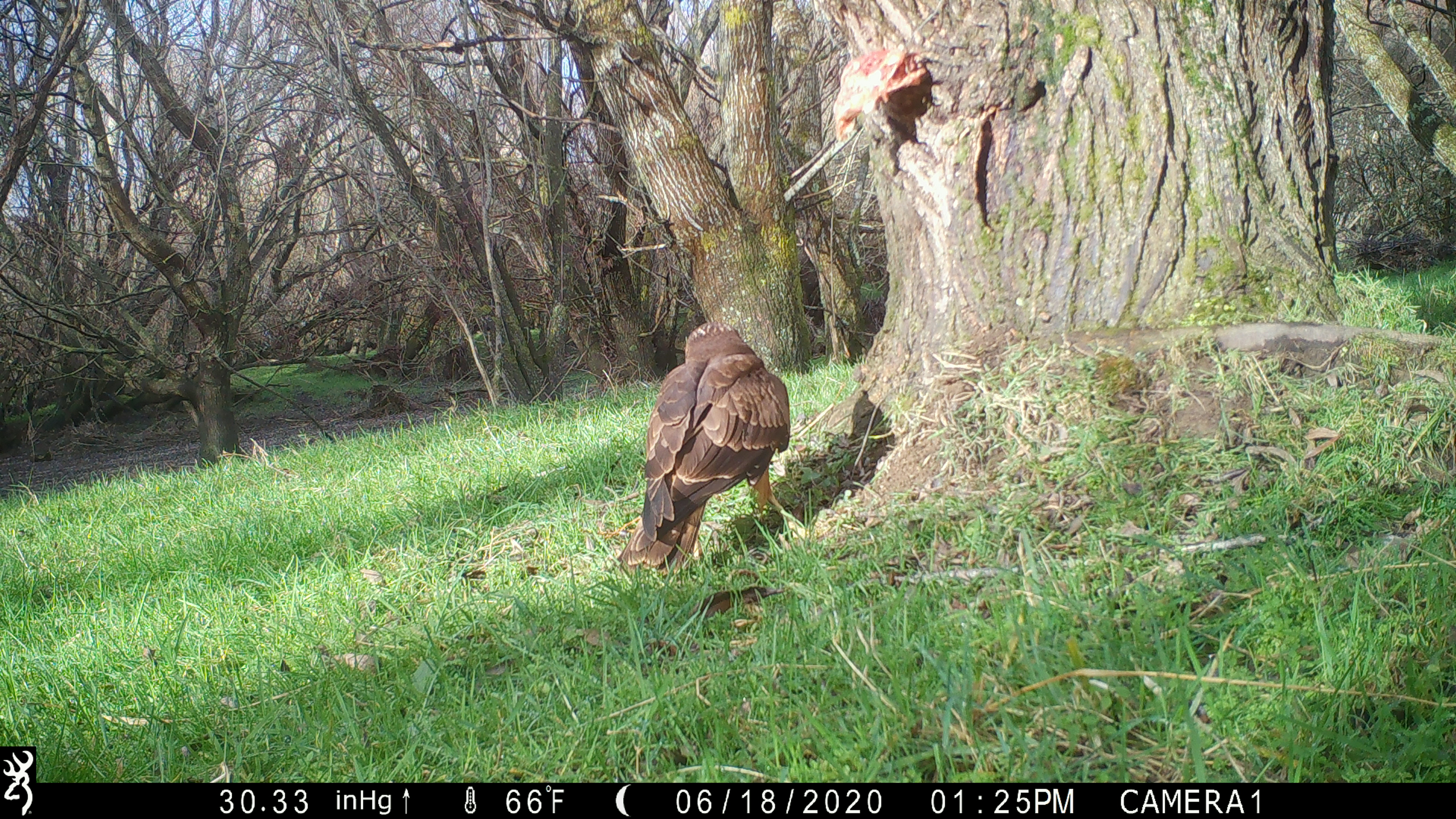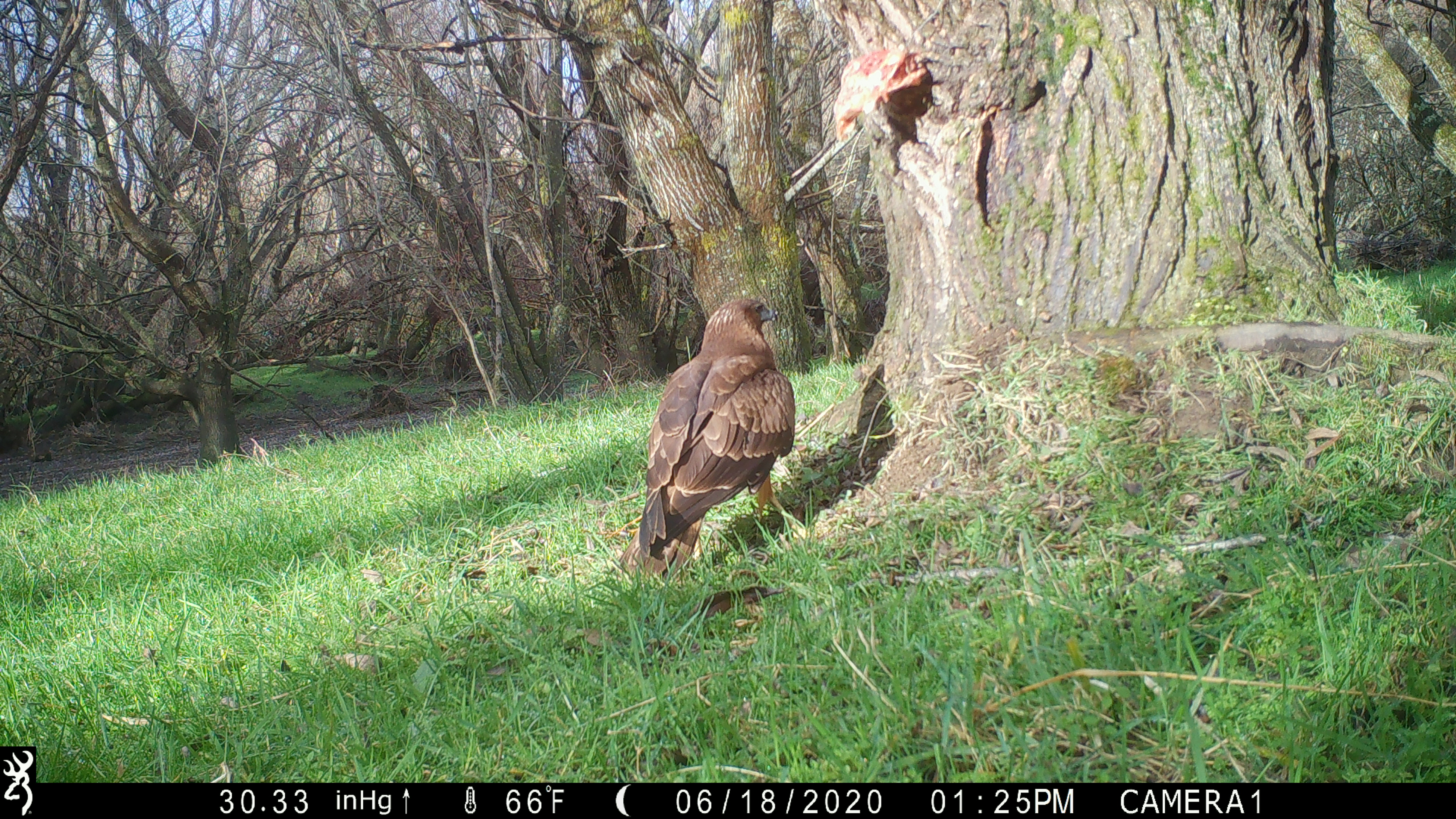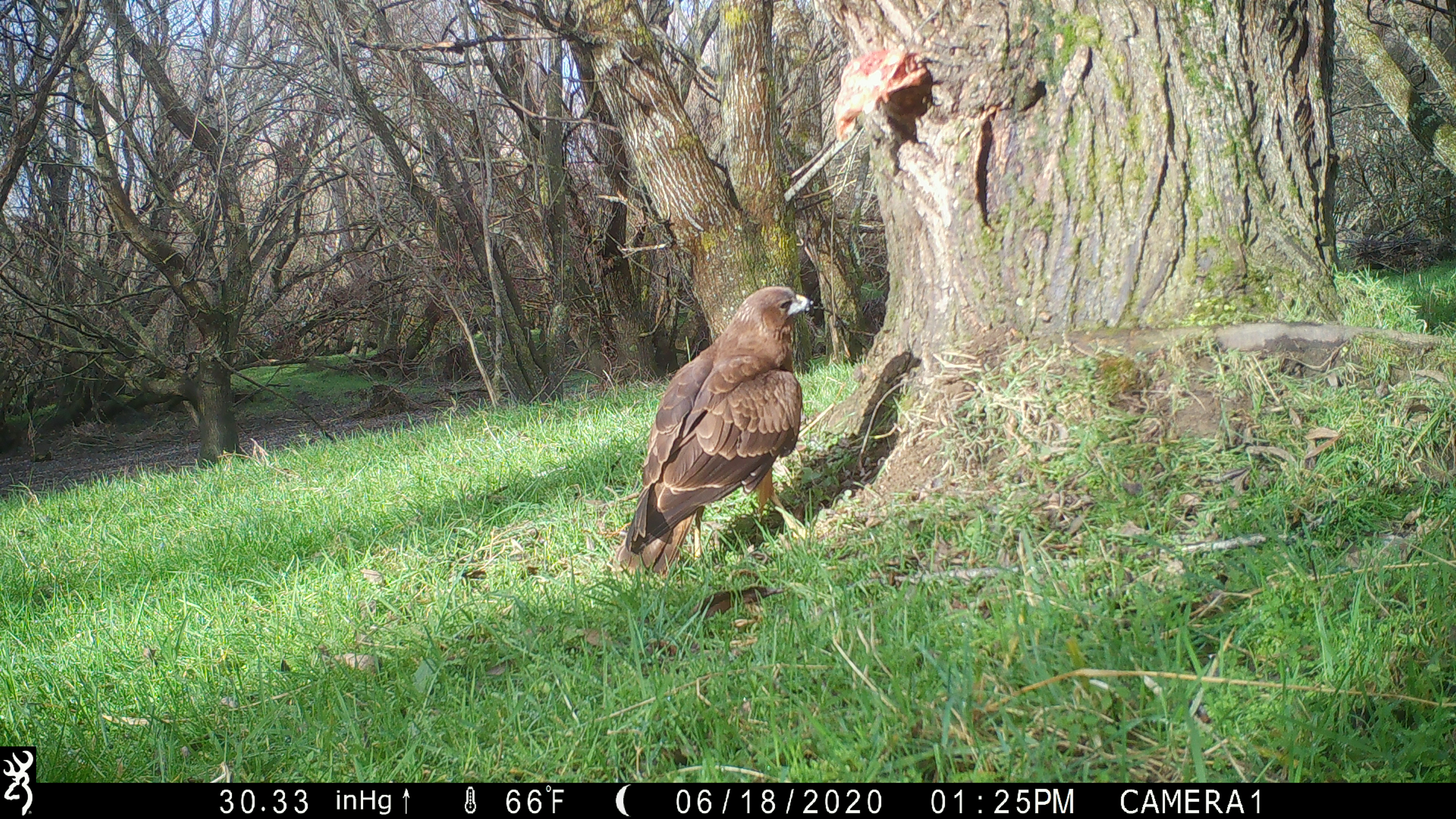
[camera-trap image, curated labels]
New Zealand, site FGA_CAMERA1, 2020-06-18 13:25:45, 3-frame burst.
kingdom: Animalia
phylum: Chordata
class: Aves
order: Accipitriformes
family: Accipitridae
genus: Circus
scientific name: Circus approximans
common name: swamp harrier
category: harrier